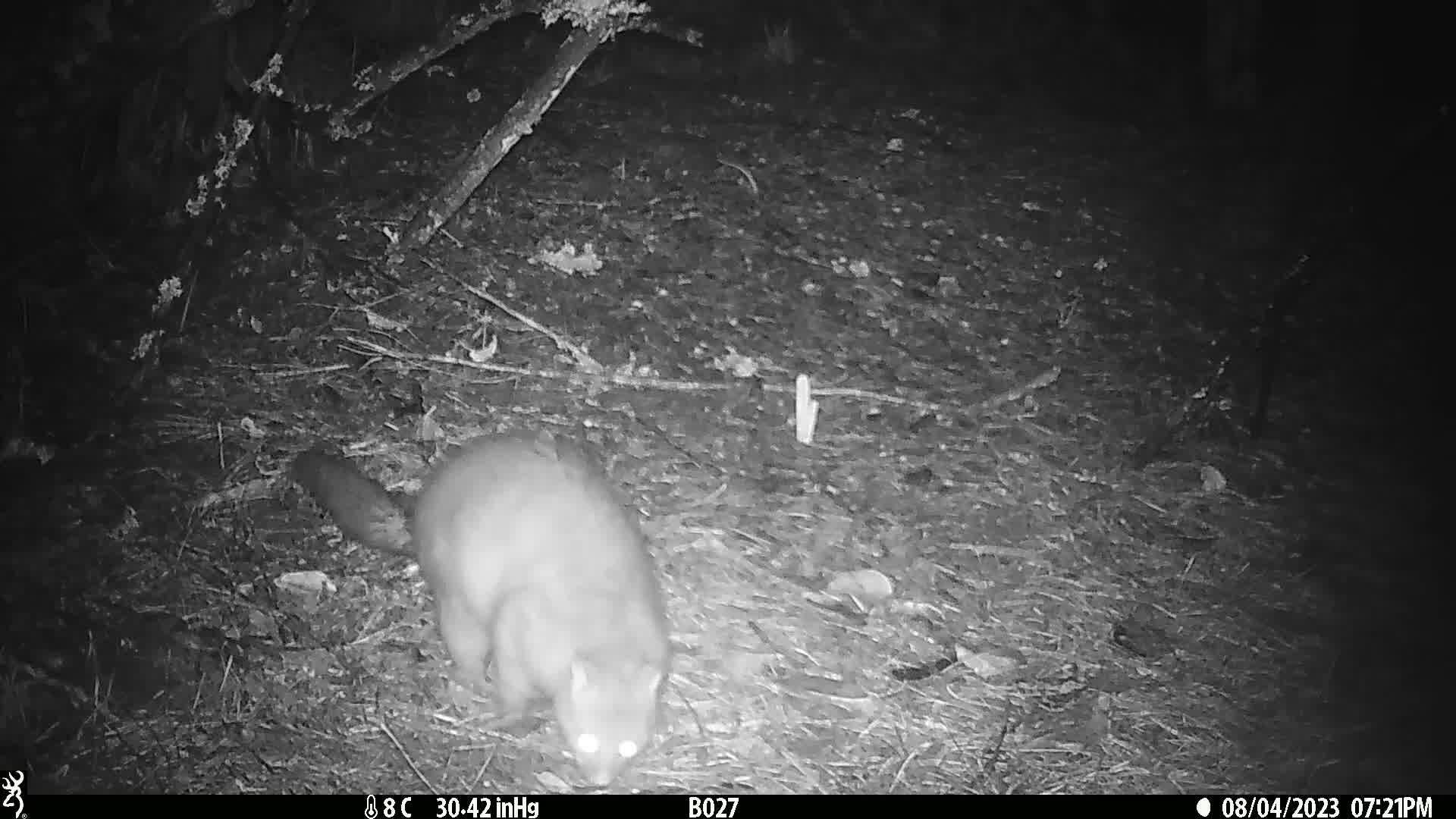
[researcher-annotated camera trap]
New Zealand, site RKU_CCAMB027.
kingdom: Animalia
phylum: Chordata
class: Mammalia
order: Diprotodontia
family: Phalangeridae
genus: Trichosurus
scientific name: Trichosurus vulpecula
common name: common brushtail possum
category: possum